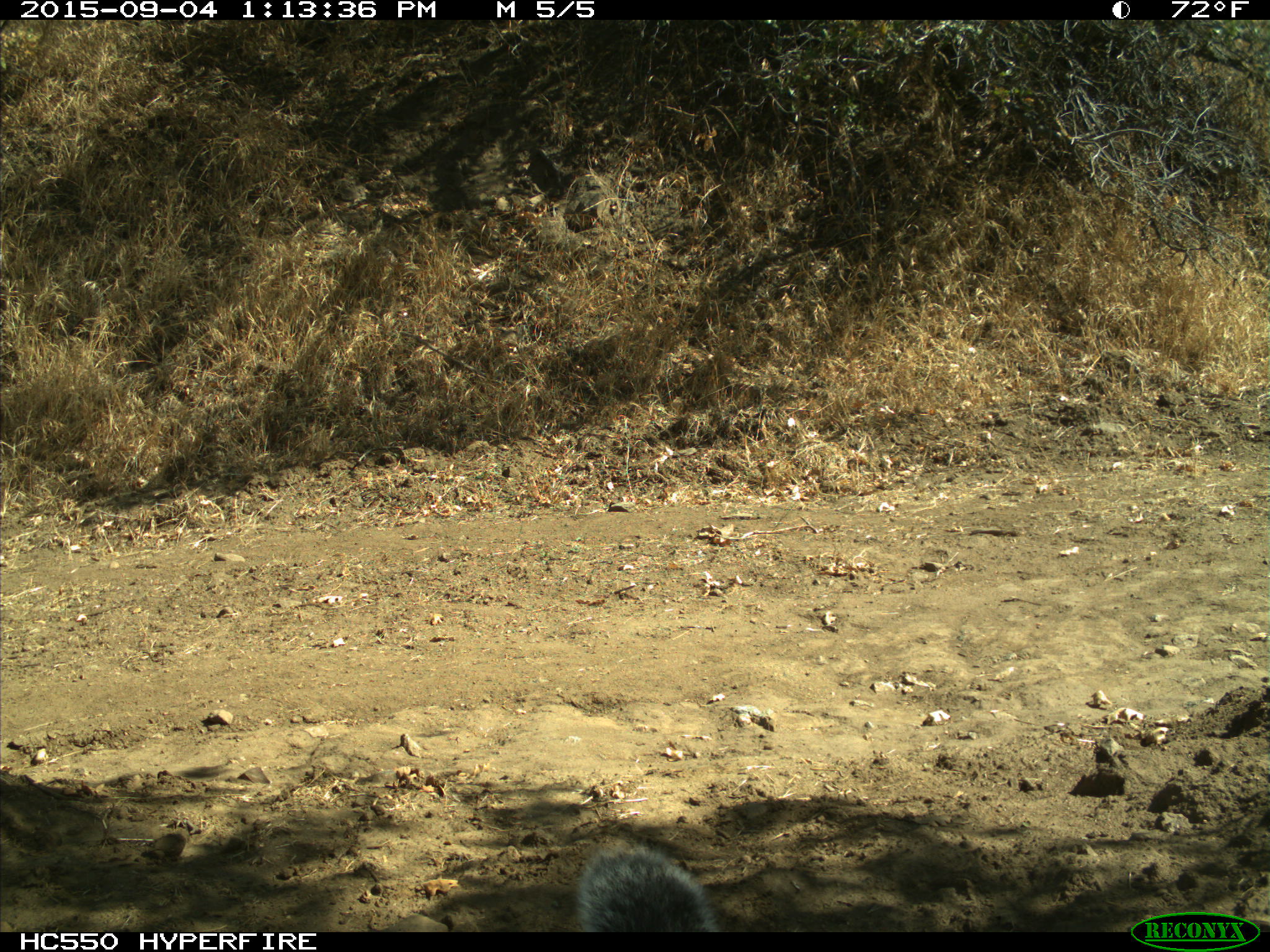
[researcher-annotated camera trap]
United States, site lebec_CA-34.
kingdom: Animalia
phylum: Chordata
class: Mammalia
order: Rodentia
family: Sciuridae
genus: Sciurus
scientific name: Sciurus carolinensis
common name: eastern gray squirrel